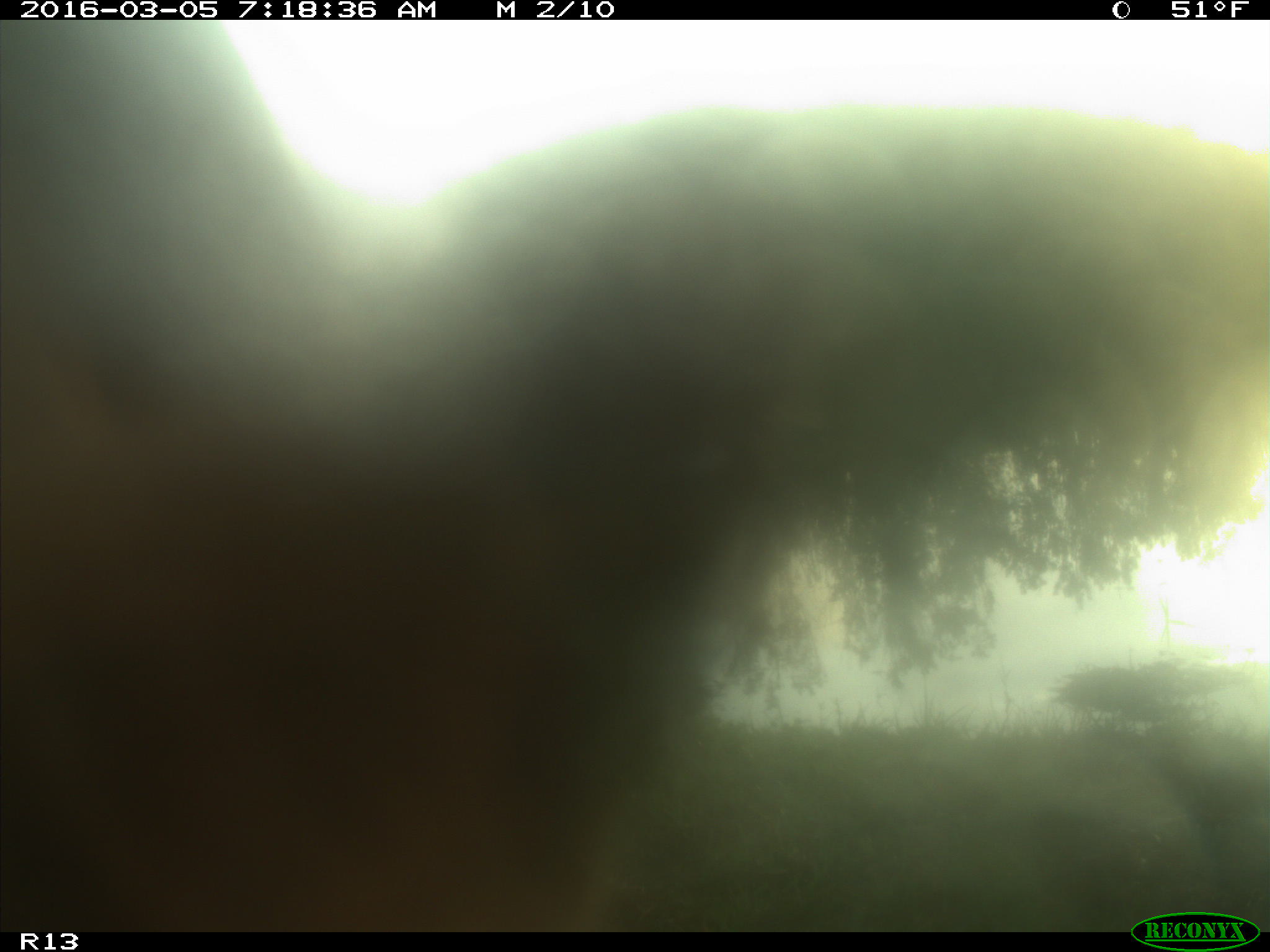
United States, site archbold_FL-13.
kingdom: Animalia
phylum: Chordata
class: Mammalia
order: Artiodactyla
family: Bovidae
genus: Bos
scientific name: Bos taurus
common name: domestic cow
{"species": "Bos taurus (domestic cow)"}